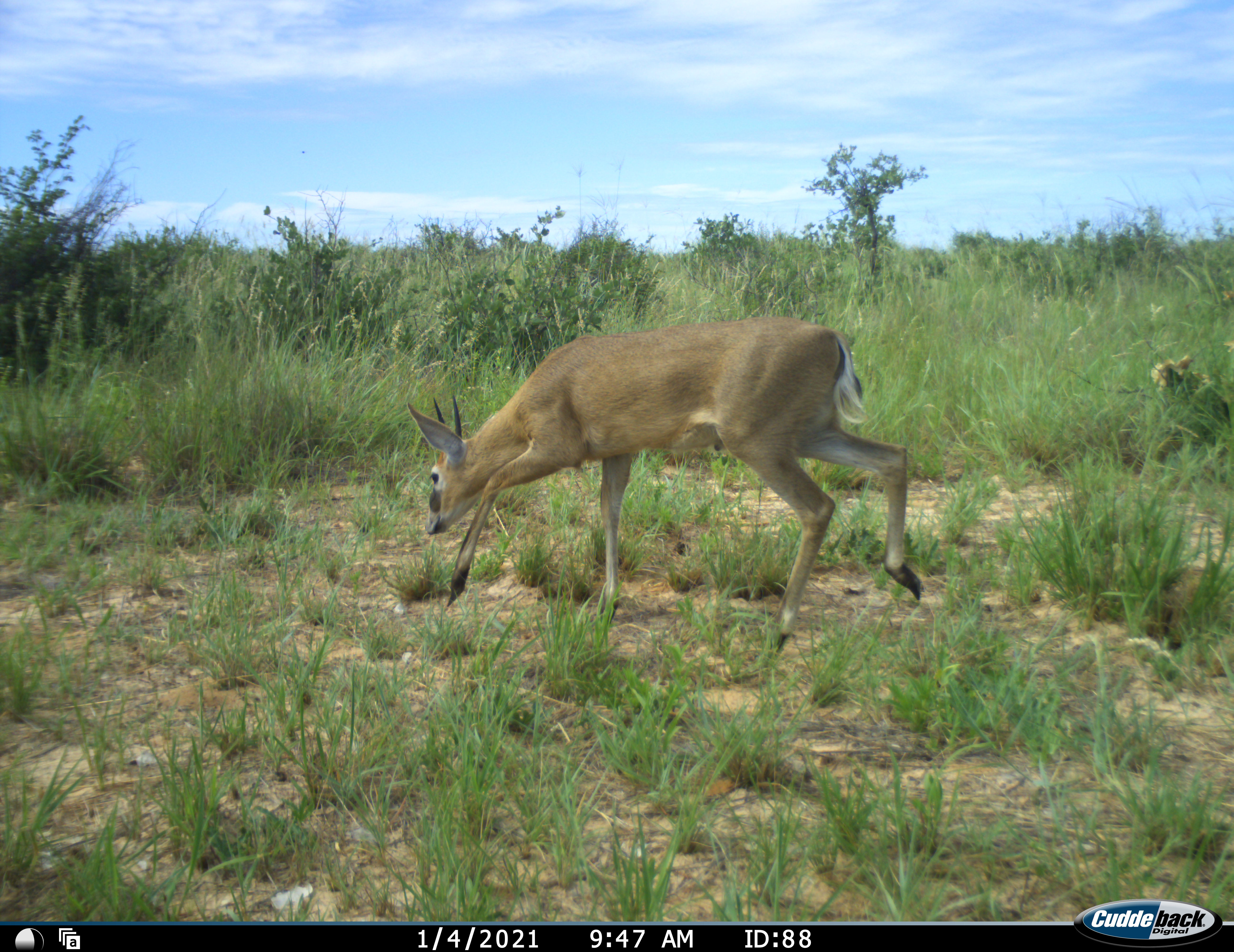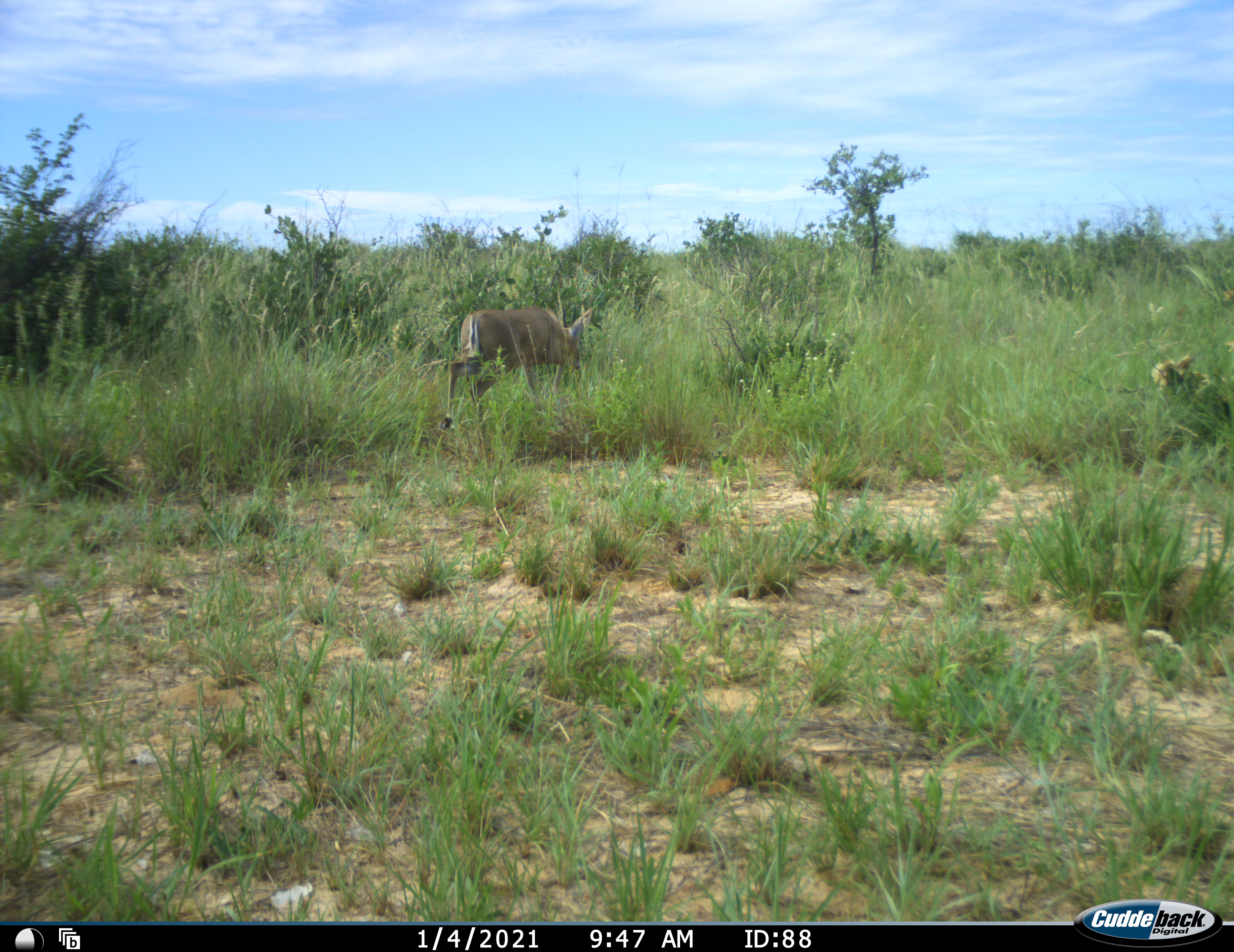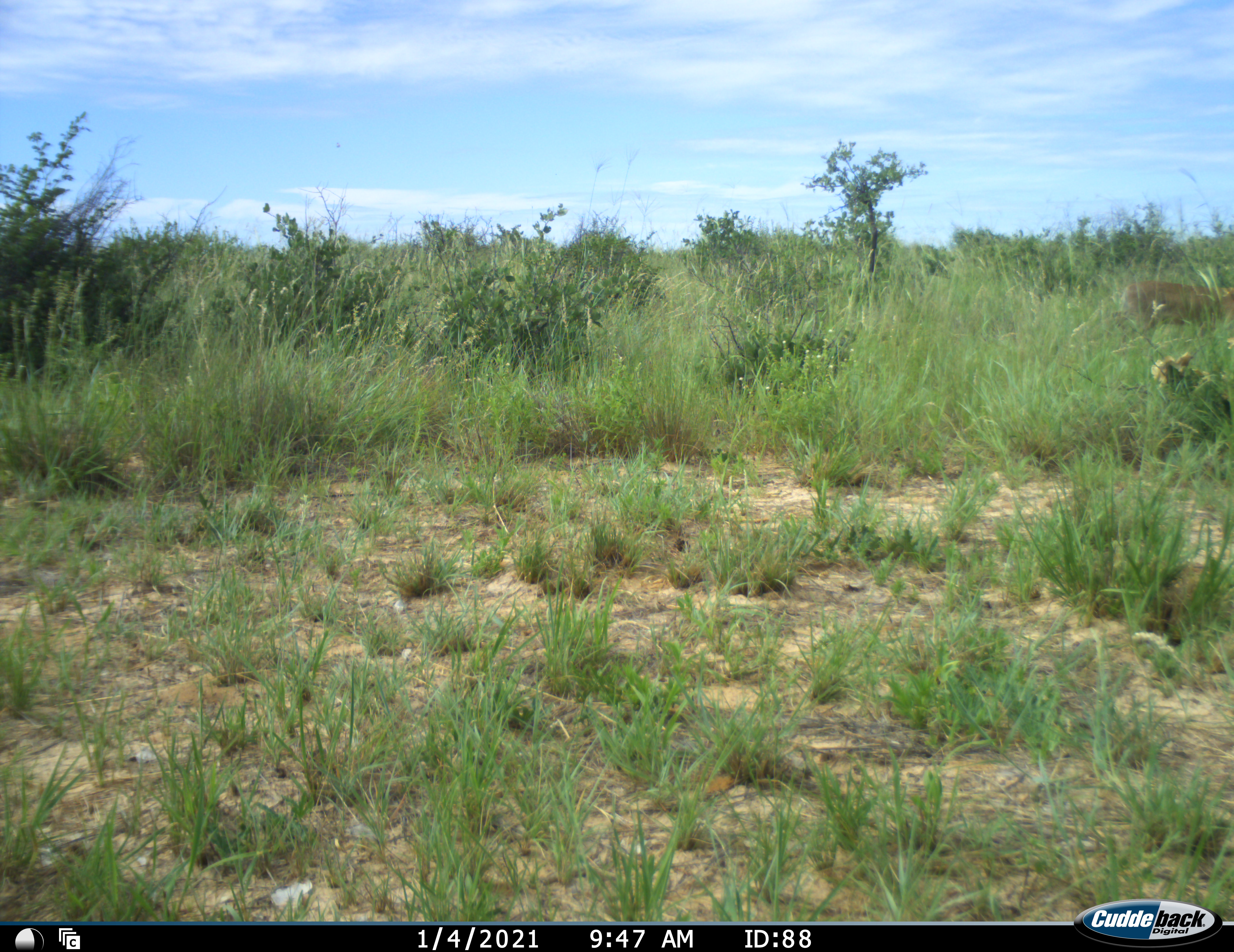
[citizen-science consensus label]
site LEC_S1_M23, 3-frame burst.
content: unidentified animal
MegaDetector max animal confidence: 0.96